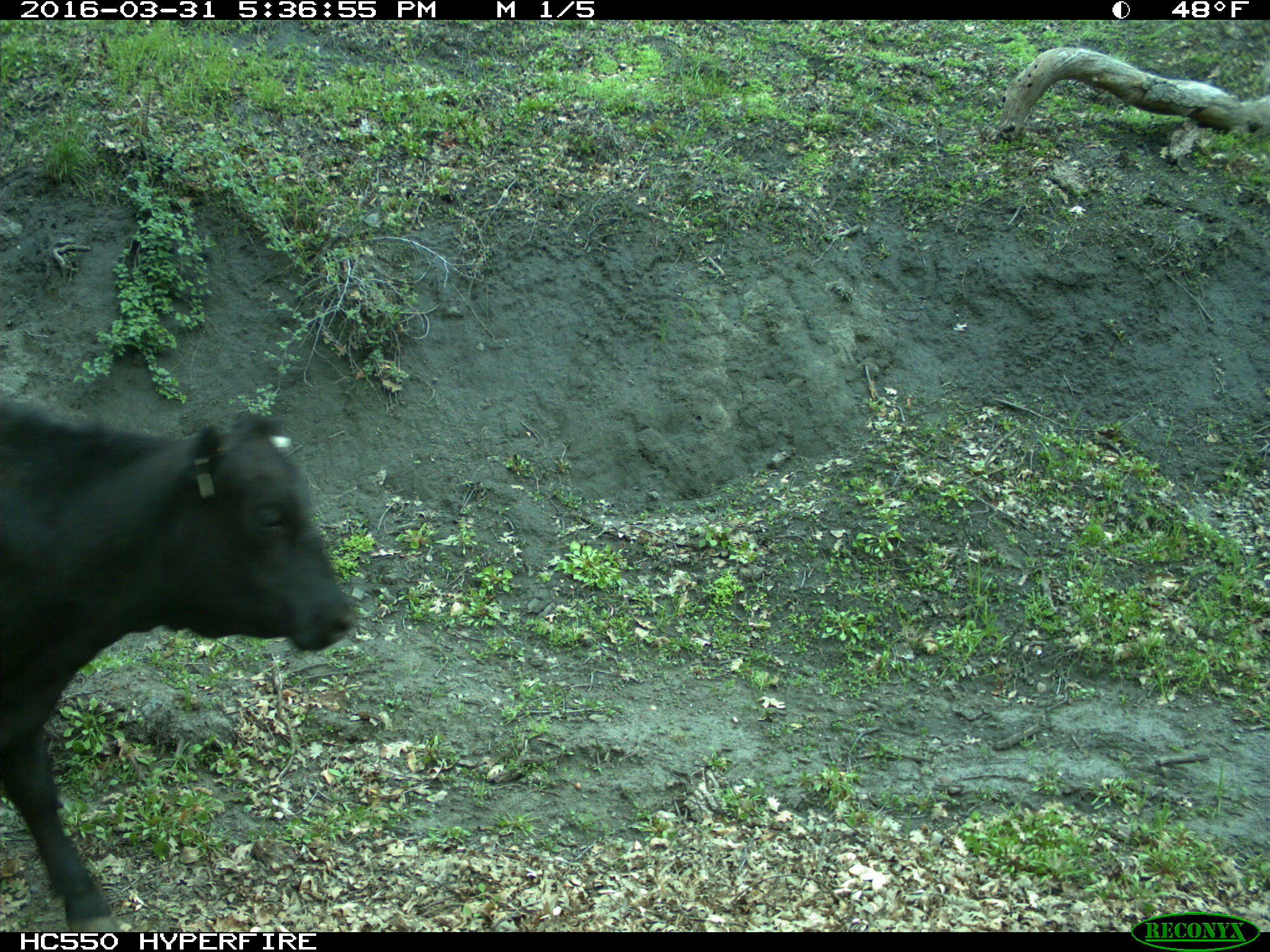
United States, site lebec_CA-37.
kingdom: Animalia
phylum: Chordata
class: Mammalia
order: Artiodactyla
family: Bovidae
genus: Bos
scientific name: Bos taurus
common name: domestic cow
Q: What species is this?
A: Bos taurus (domestic cow).